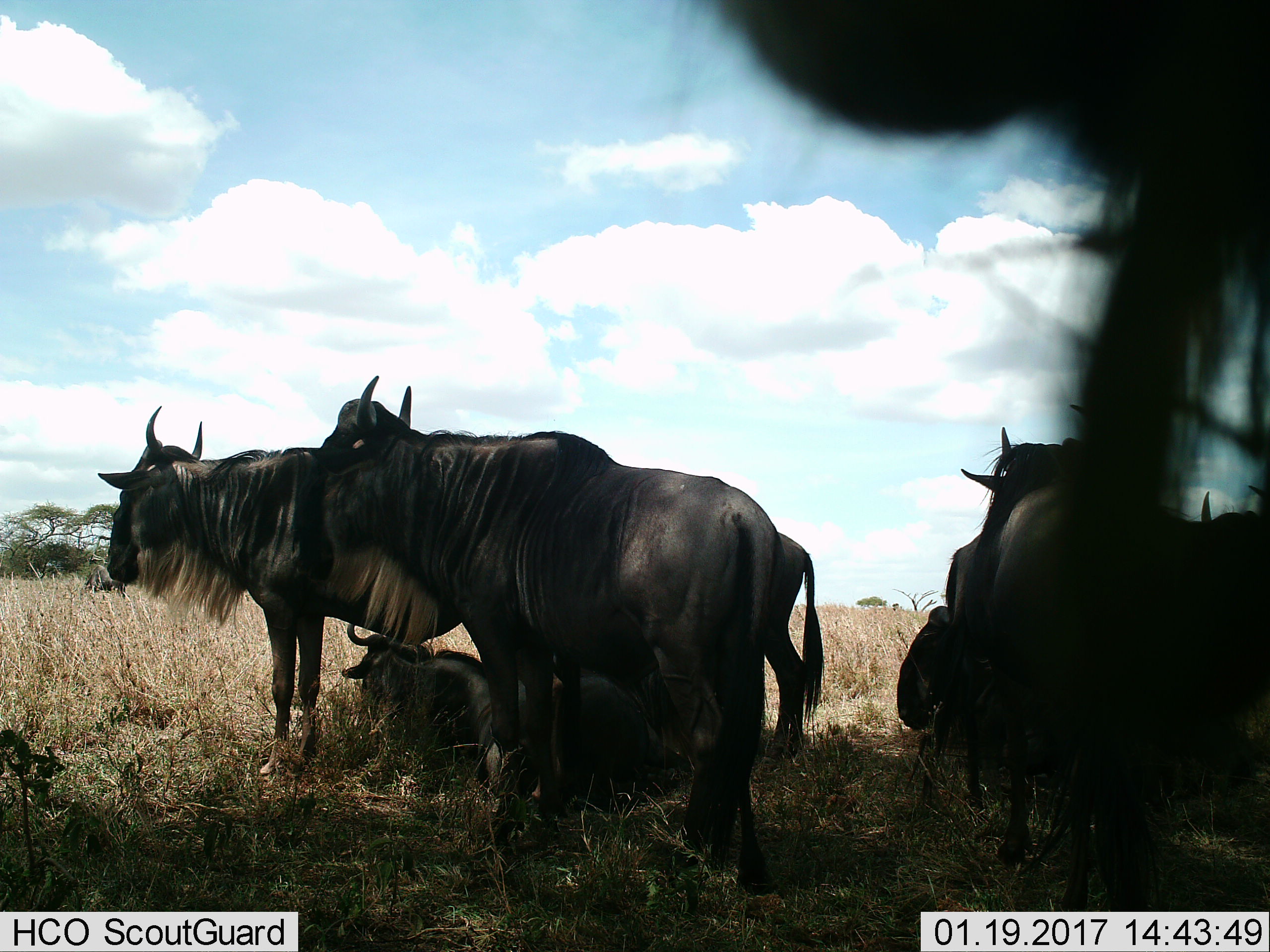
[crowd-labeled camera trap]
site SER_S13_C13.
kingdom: Animalia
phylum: Chordata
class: Mammalia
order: Artiodactyla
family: Bovidae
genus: Connochaetes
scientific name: Connochaetes taurinus taurinus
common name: blue wildebeest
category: wildebeestblue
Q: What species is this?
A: Wildebeestblue (blue wildebeest) (Connochaetes taurinus taurinus).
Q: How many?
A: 7.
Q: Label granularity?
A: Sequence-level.